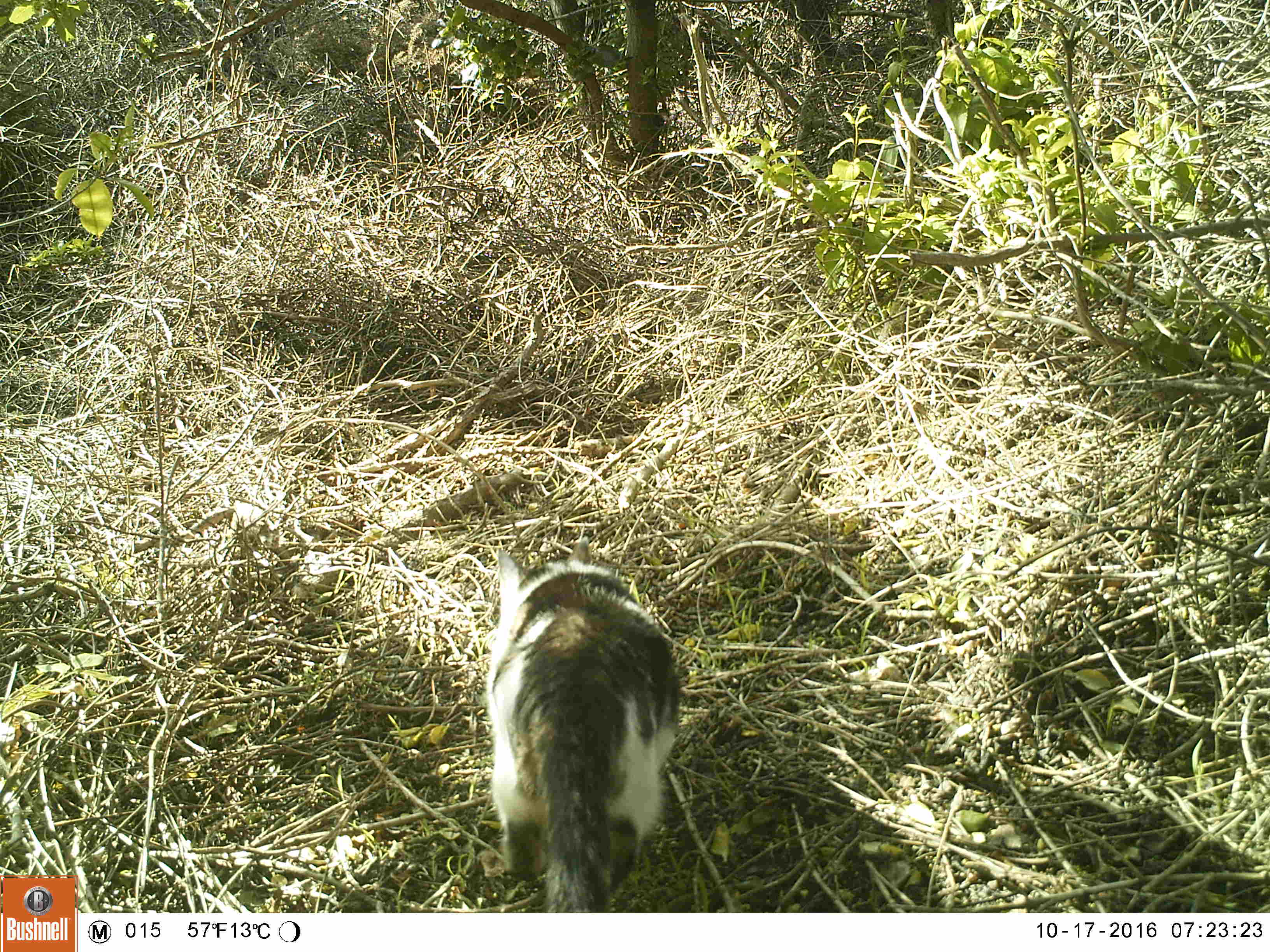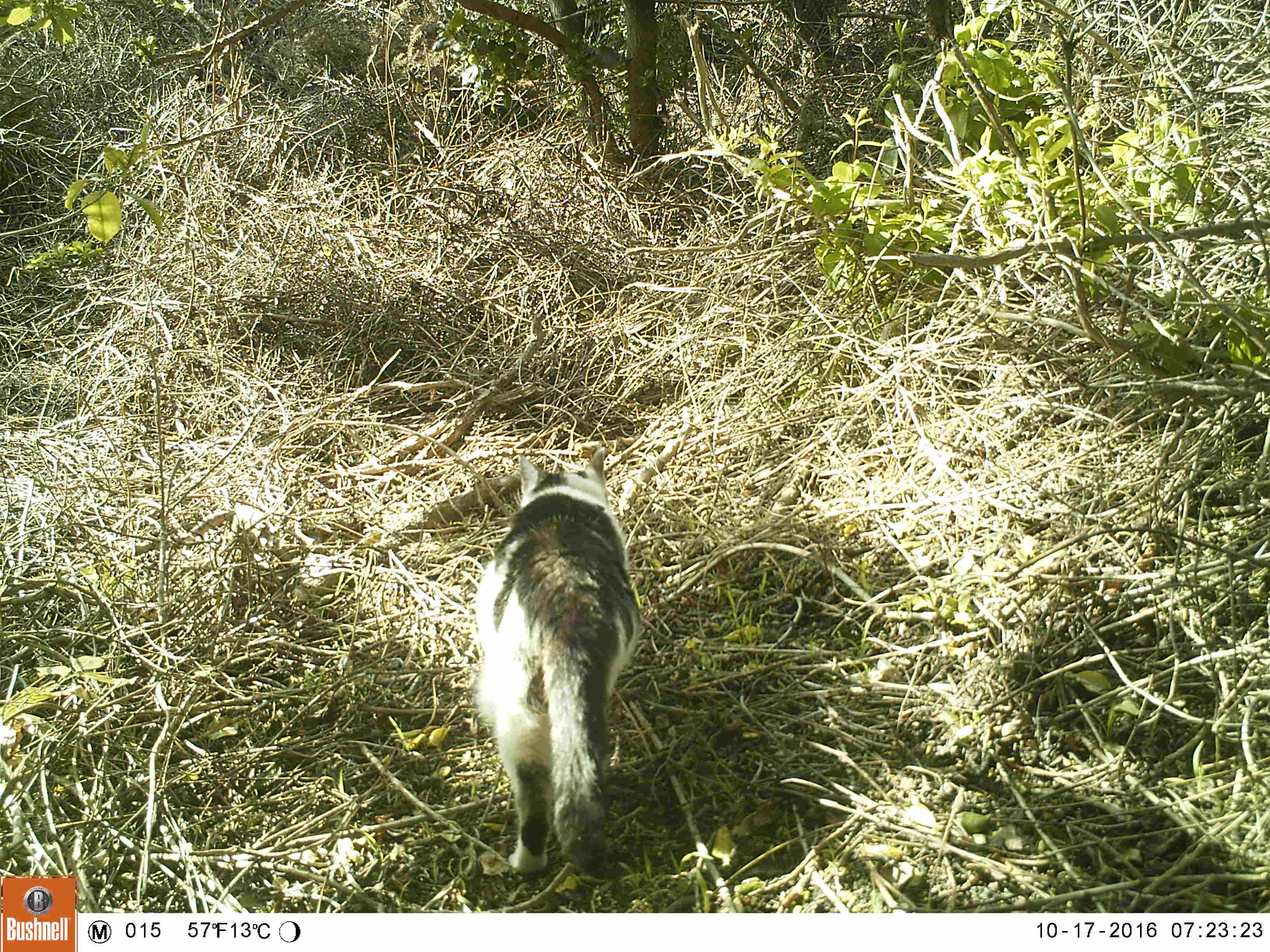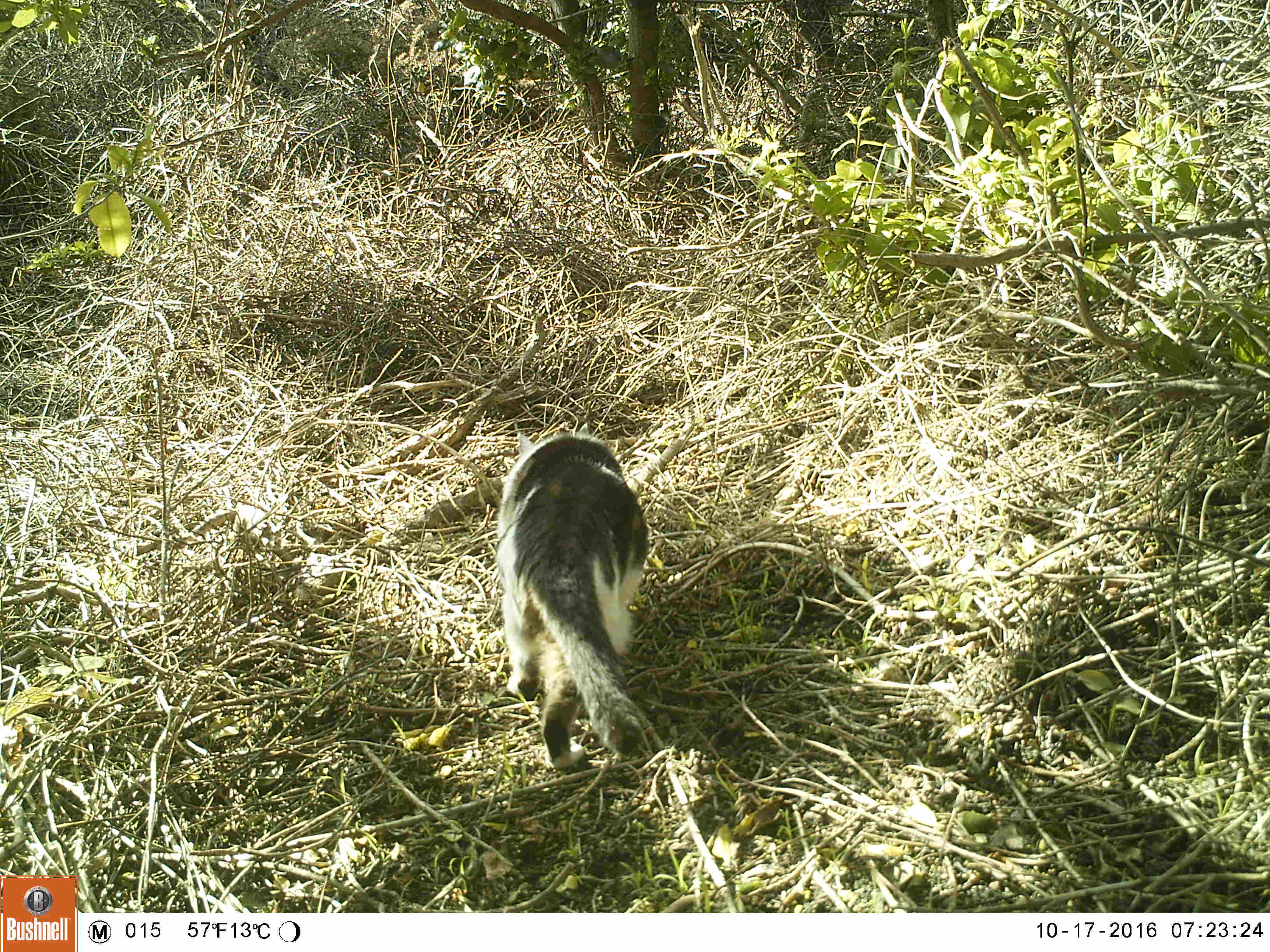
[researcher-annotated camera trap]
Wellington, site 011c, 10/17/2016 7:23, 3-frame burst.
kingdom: Animalia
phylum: Chordata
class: Mammalia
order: Carnivora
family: Felidae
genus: Felis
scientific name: Felis catus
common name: cat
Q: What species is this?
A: Cat (Felis catus).